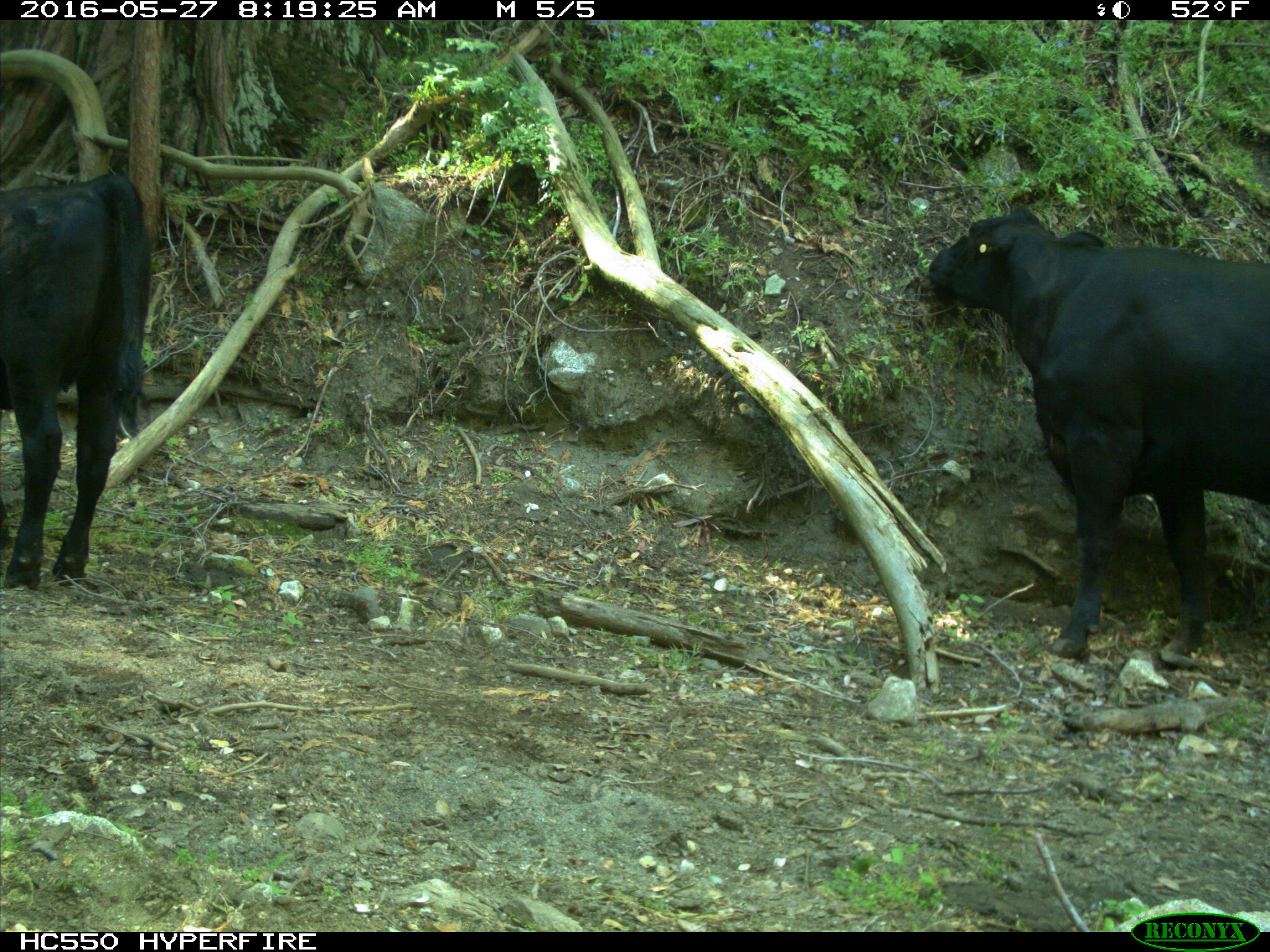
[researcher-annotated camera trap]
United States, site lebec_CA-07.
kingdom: Animalia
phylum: Chordata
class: Mammalia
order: Artiodactyla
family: Bovidae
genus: Bos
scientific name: Bos taurus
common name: domestic cow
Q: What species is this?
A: Bos taurus (domestic cow).